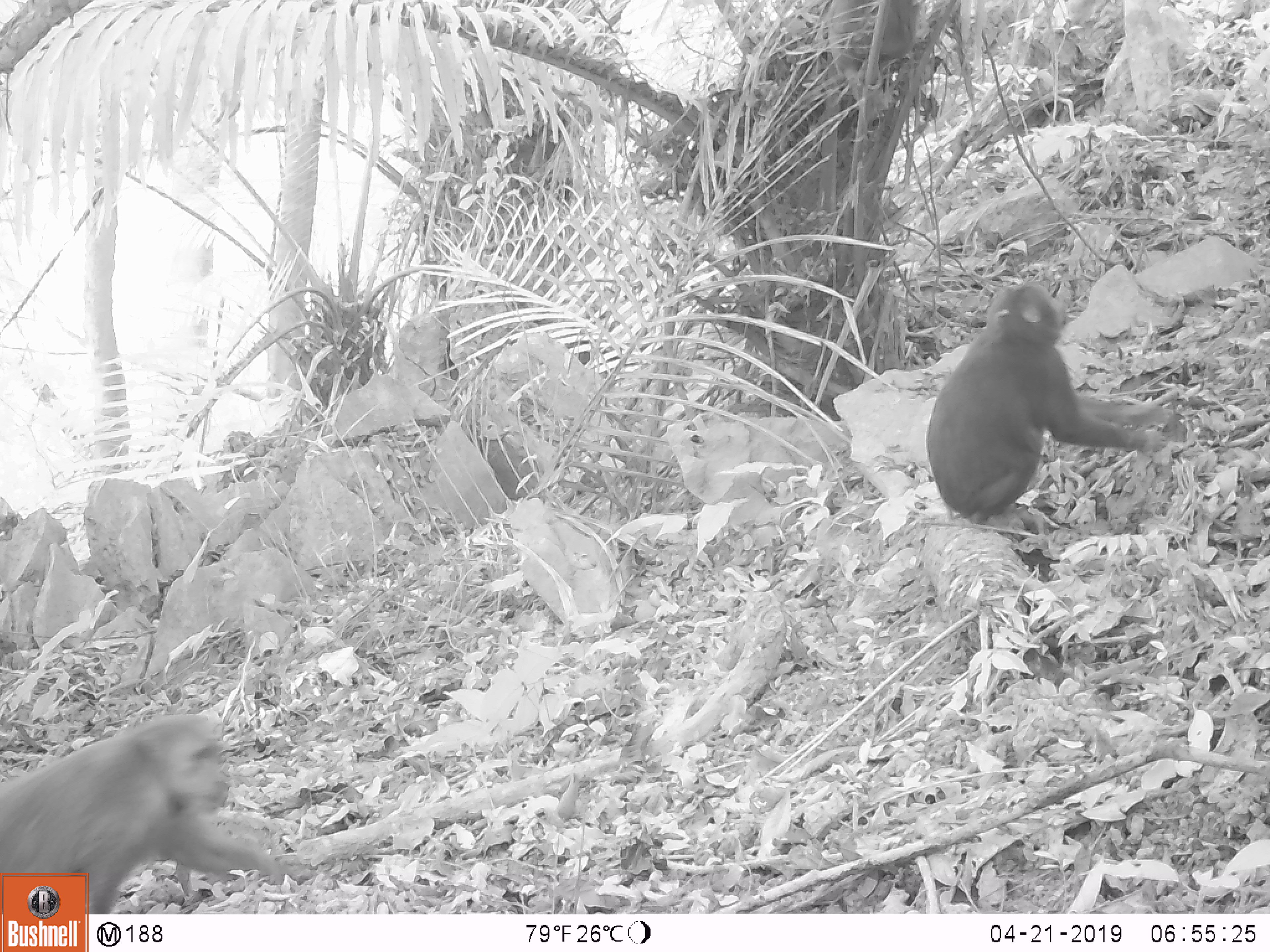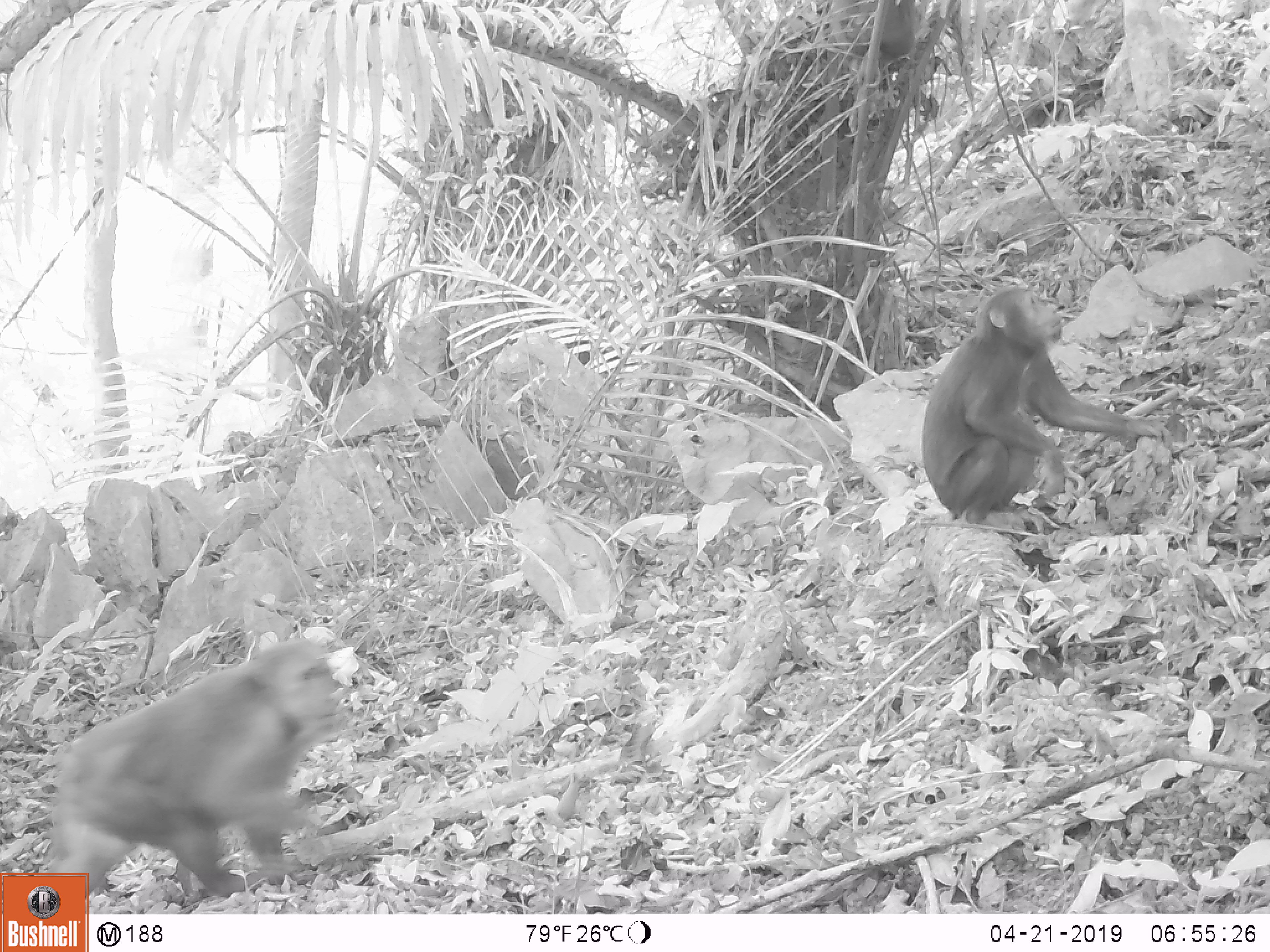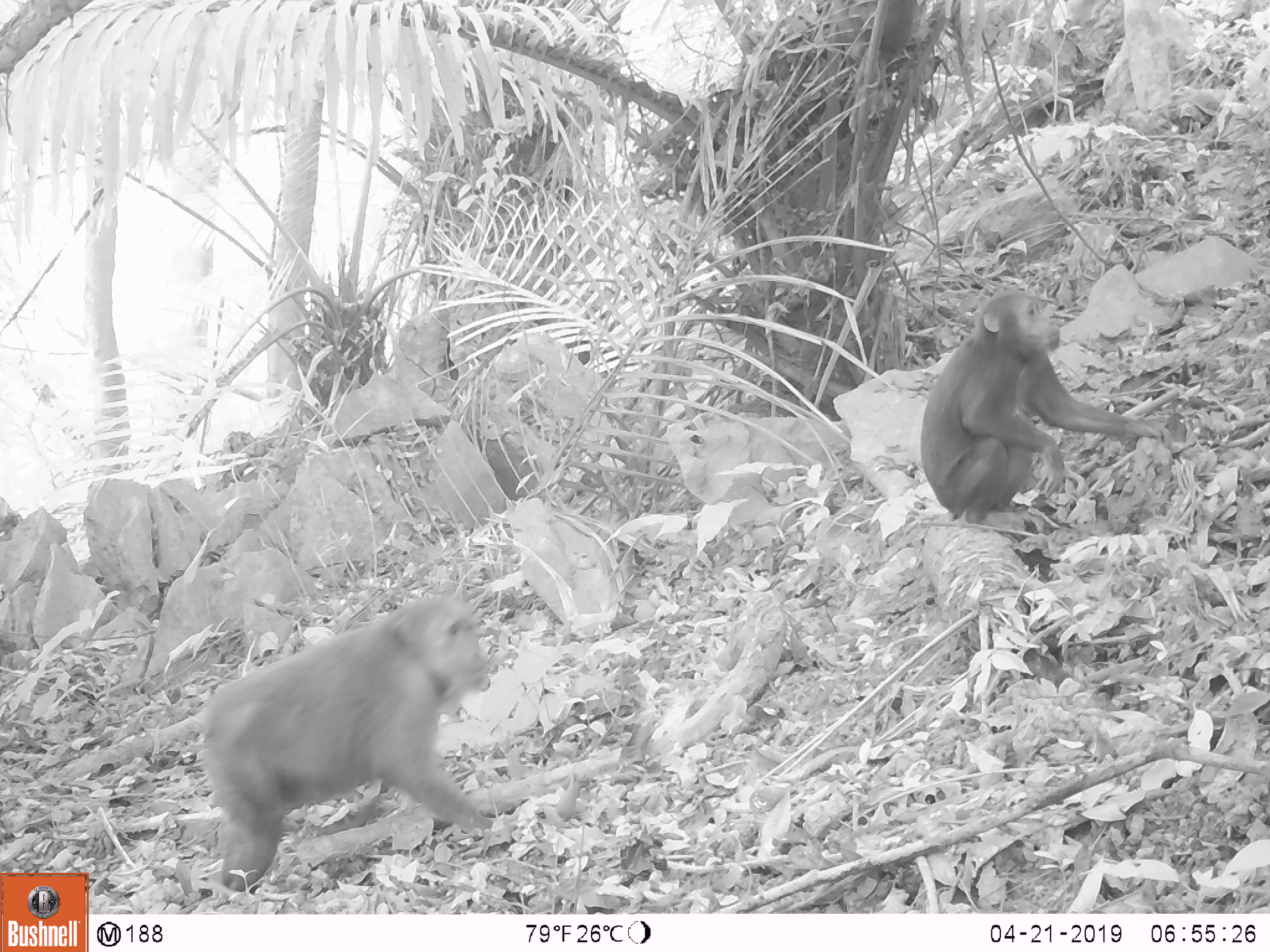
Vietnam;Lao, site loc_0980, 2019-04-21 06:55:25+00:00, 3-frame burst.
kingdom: Animalia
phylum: Chordata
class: Mammalia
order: Primates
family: Cercopithecidae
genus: Macaca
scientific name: Macaca arctoides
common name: stump-tailed macaque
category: stump tailed macaque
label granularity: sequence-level